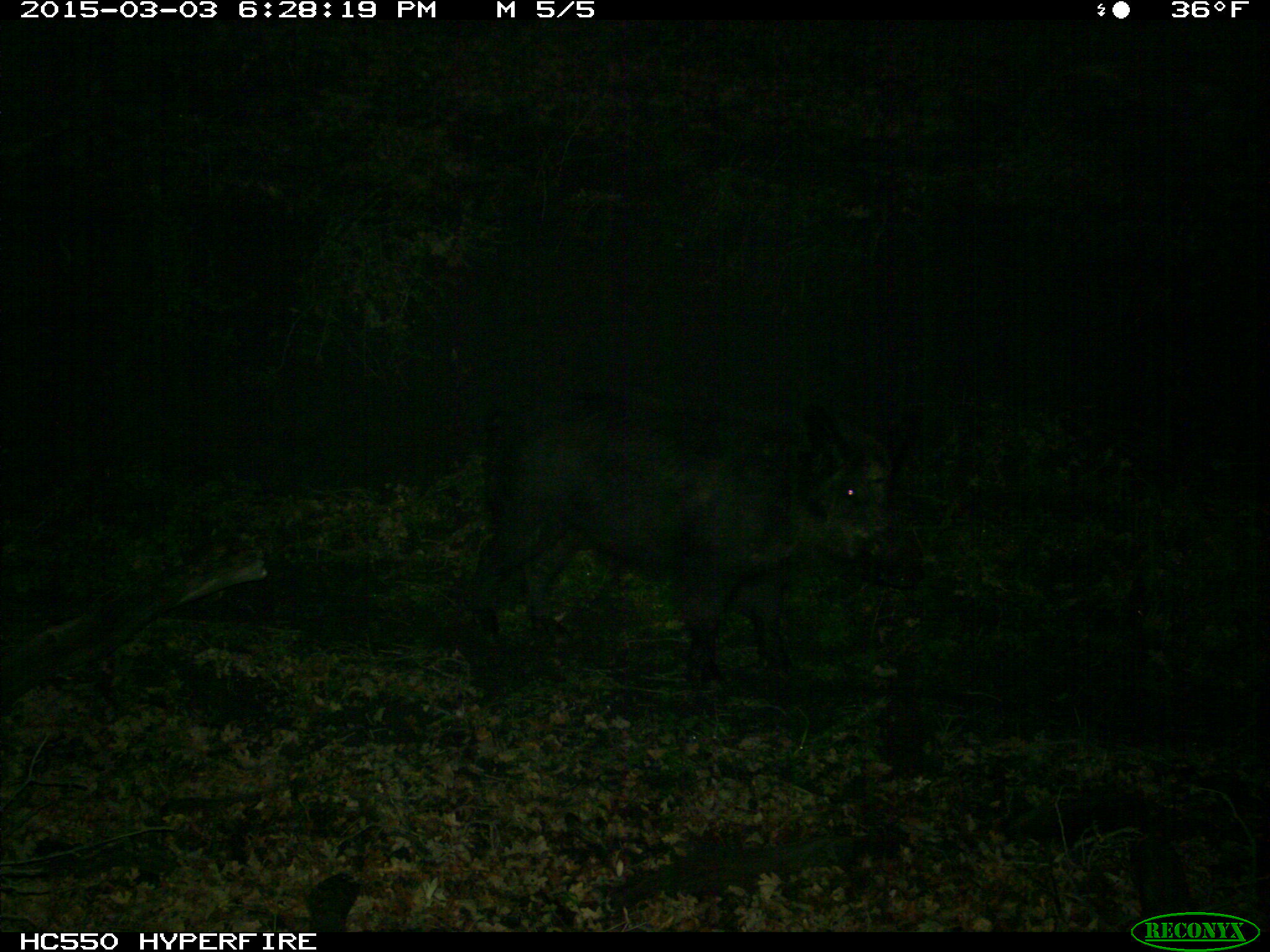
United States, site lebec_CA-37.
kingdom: Animalia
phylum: Chordata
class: Mammalia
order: Artiodactyla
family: Suidae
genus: Sus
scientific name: Sus scrofa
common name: wild boar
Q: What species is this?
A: Sus scrofa (wild boar).